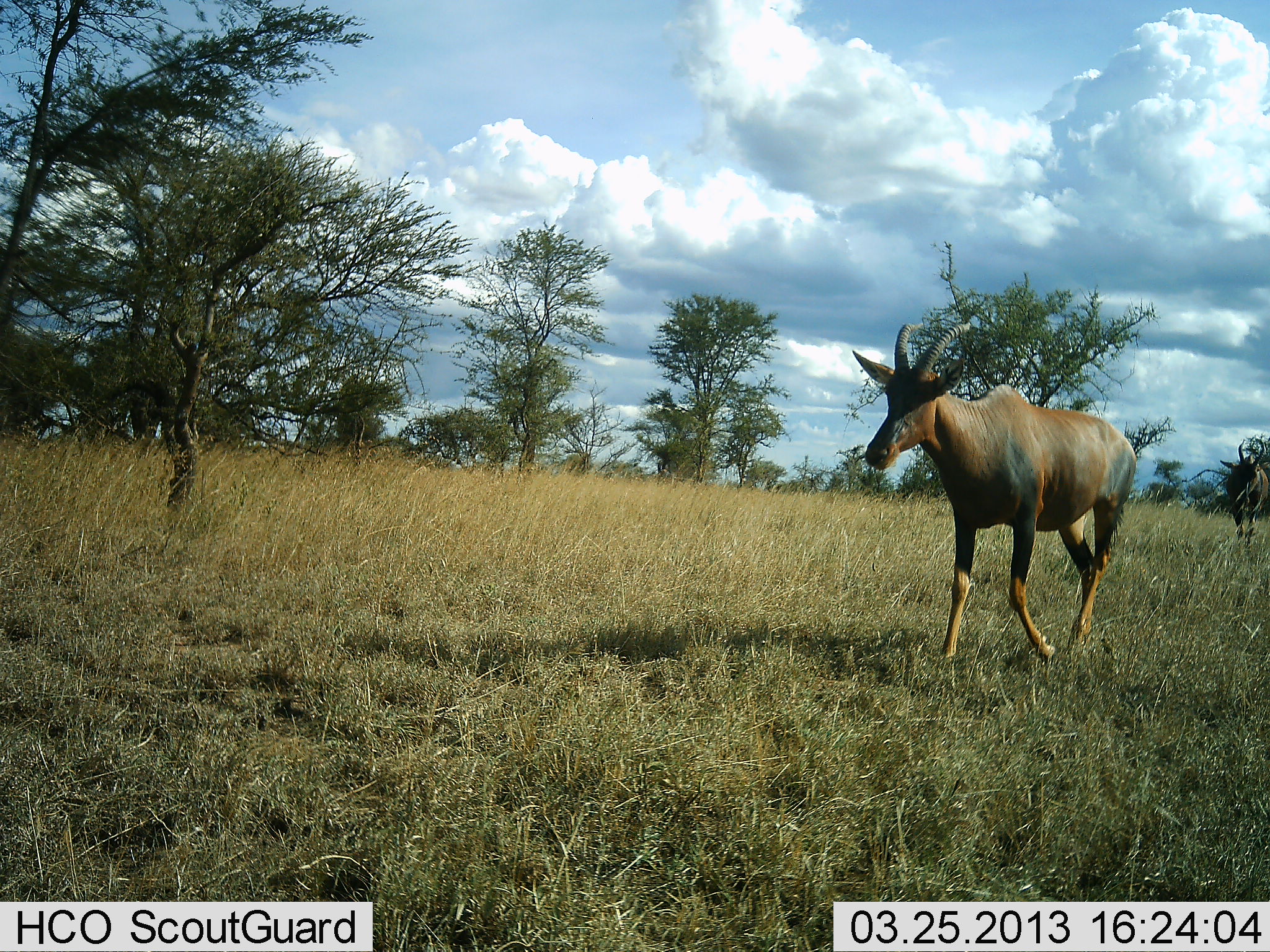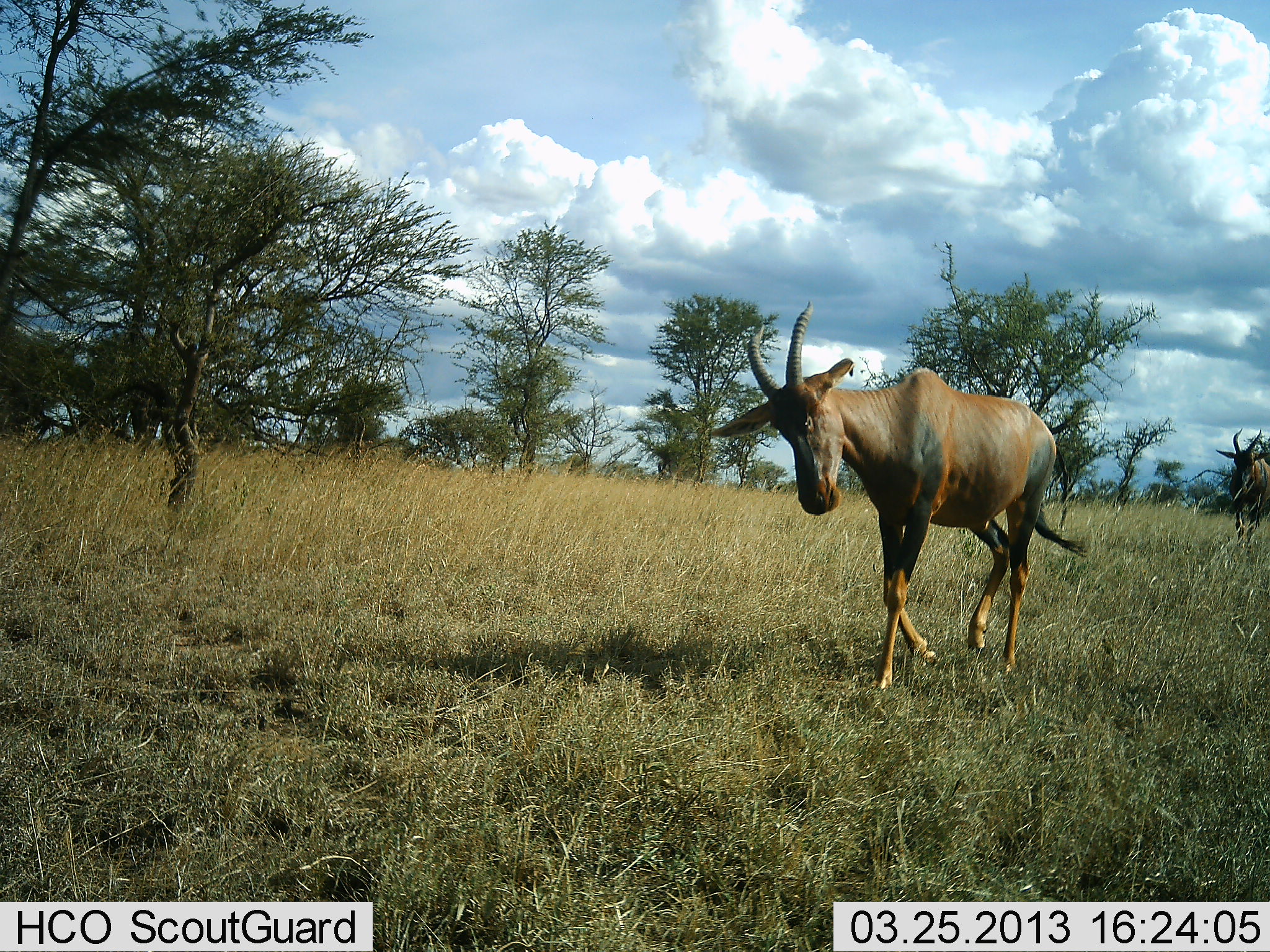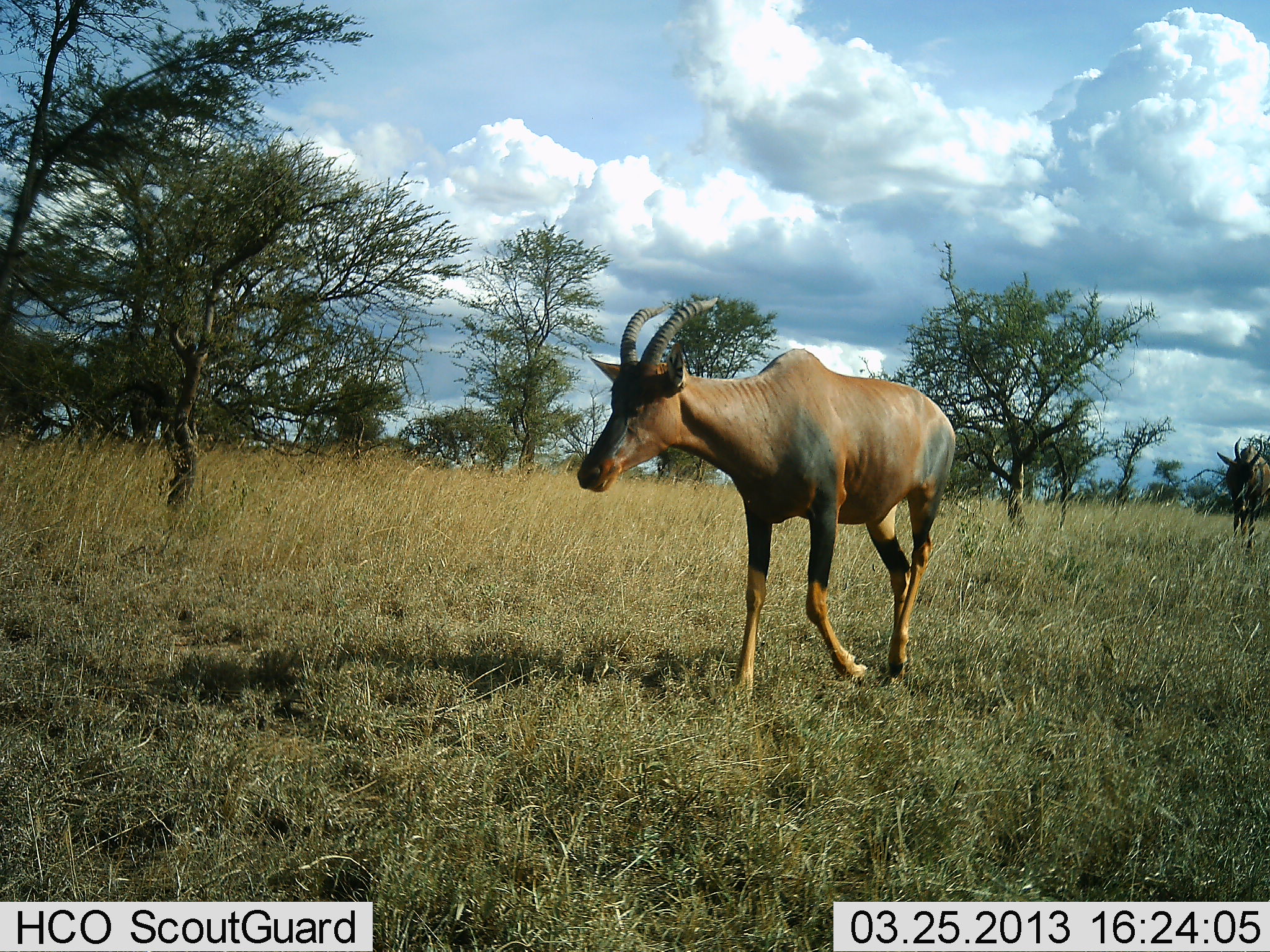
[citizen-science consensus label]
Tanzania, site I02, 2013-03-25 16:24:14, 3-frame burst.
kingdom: Animalia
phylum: Chordata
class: Mammalia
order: Artiodactyla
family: Bovidae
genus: Damaliscus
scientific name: Damaliscus lunatus jimela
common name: topi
Topi (Damaliscus lunatus jimela), count 2. Behavior (volunteer vote fractions): standing 0%, resting 0%, moving 100%, interacting 0%. Young present (vote fraction): 0%. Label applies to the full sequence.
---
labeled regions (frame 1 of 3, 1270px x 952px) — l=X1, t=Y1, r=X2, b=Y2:
animal: l=852, t=321, r=1138, b=664; l=1220, t=438, r=1270, b=552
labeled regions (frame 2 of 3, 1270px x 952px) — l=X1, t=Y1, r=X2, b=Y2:
animal: l=710, t=299, r=1090, b=694; l=1215, t=428, r=1270, b=553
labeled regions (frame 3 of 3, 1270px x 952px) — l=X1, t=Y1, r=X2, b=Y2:
animal: l=575, t=296, r=958, b=703; l=1216, t=436, r=1270, b=549